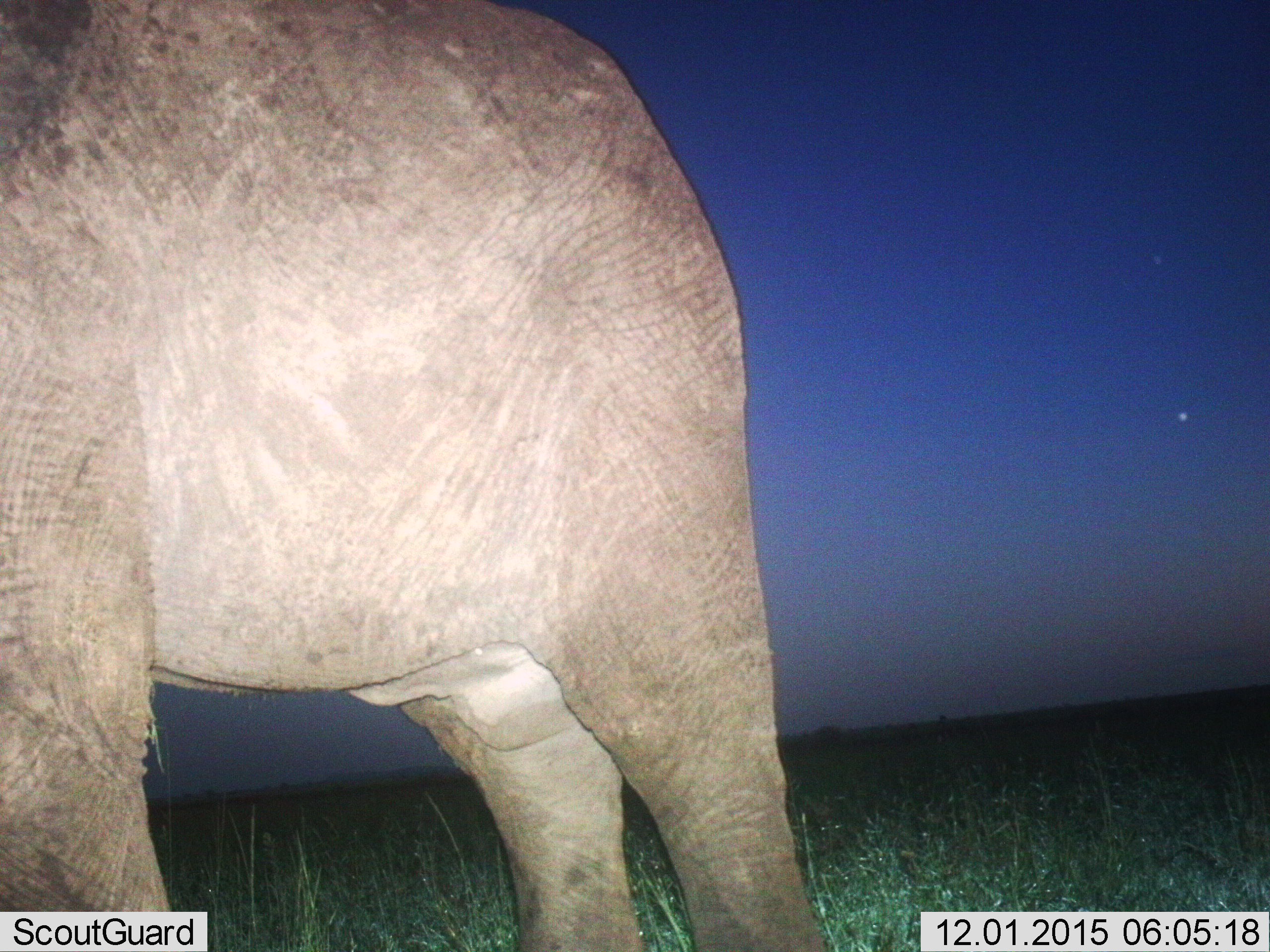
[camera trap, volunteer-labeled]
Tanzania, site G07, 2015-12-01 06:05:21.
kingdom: Animalia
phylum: Chordata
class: Mammalia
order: Proboscidea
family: Elephantidae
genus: Loxodonta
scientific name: Loxodonta africana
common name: african bush elephant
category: elephant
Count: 1.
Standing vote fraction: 90%.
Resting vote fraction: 0%.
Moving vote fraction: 10%.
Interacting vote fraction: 0%.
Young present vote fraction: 0%.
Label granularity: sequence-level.